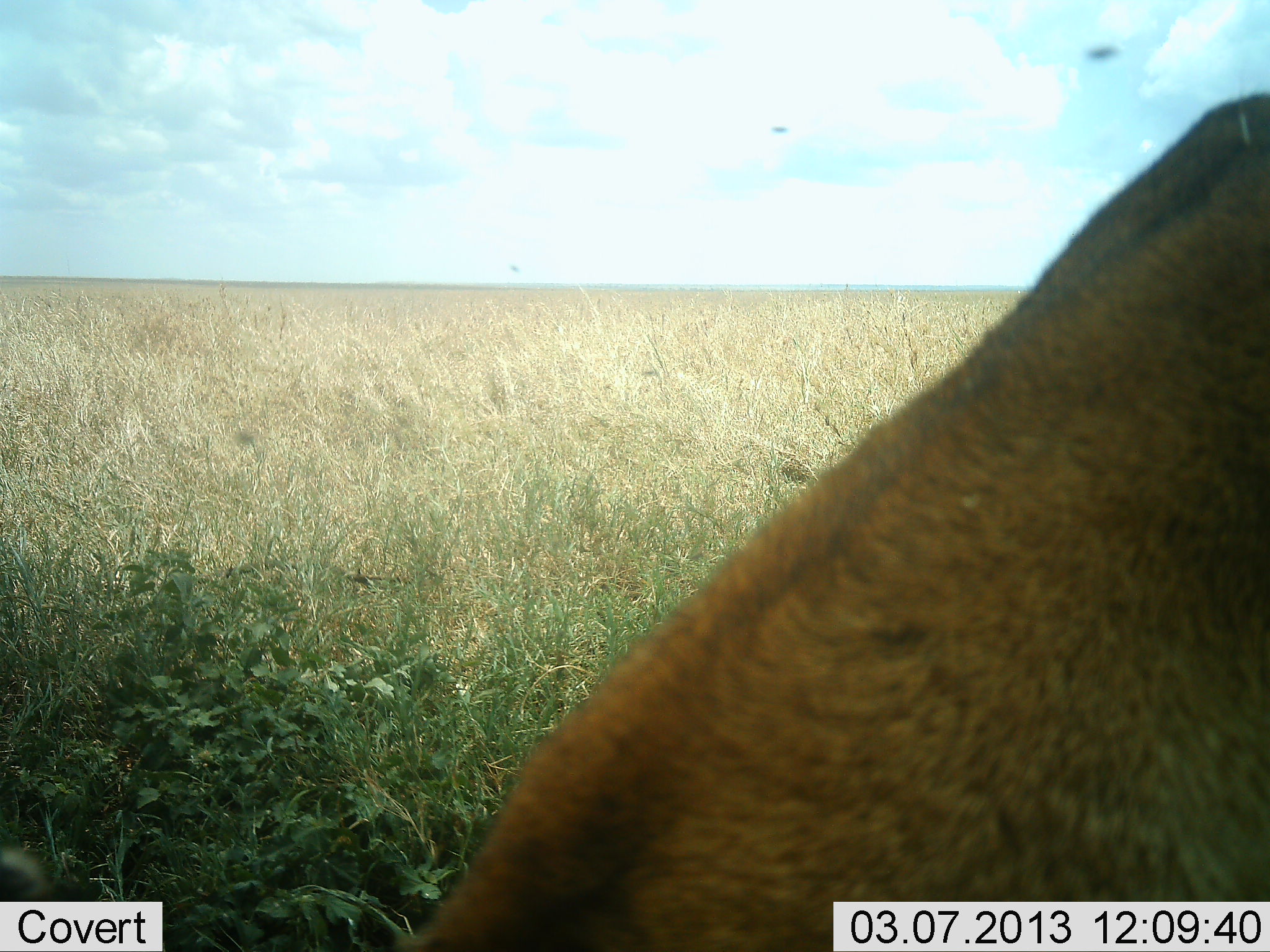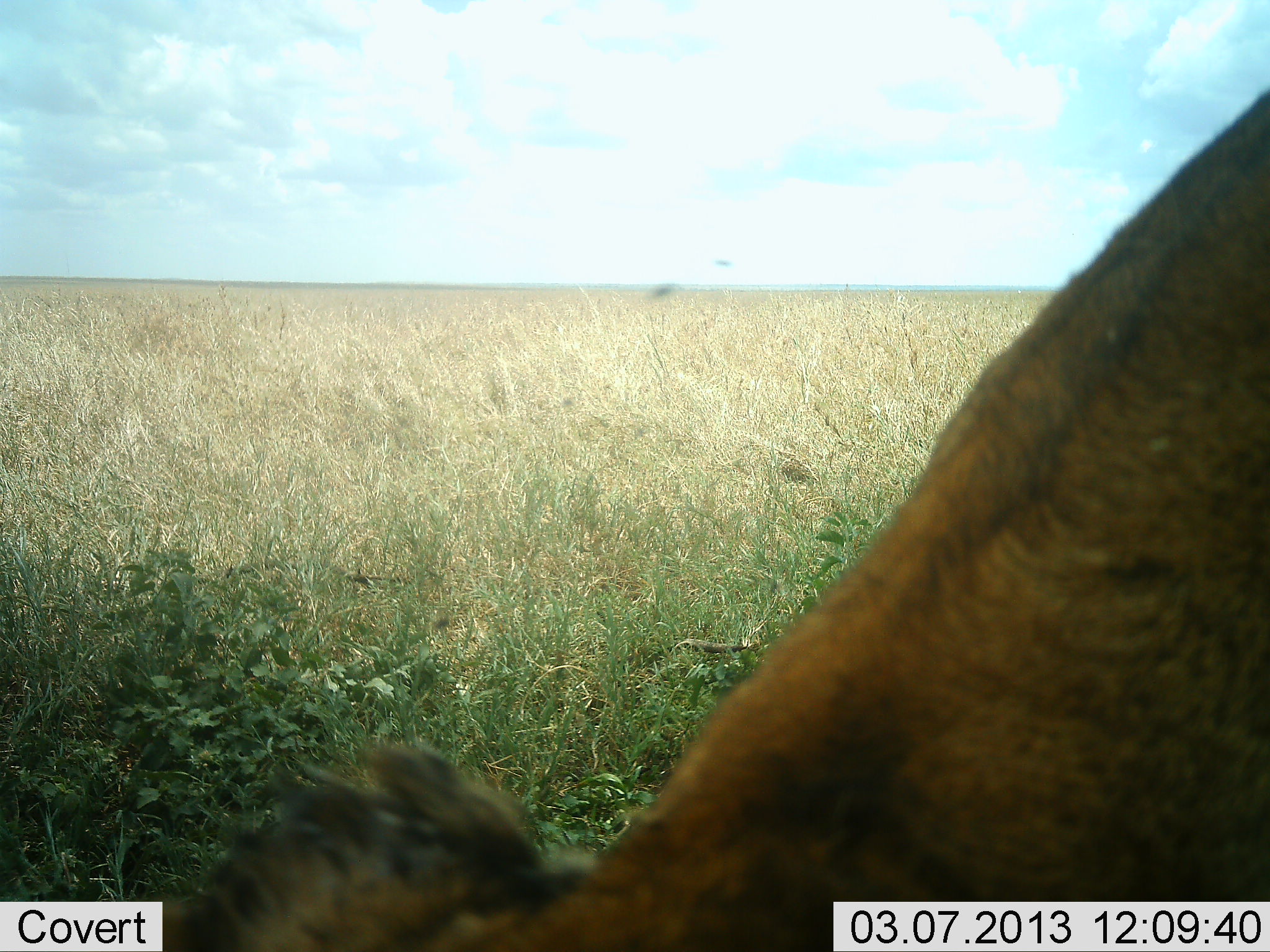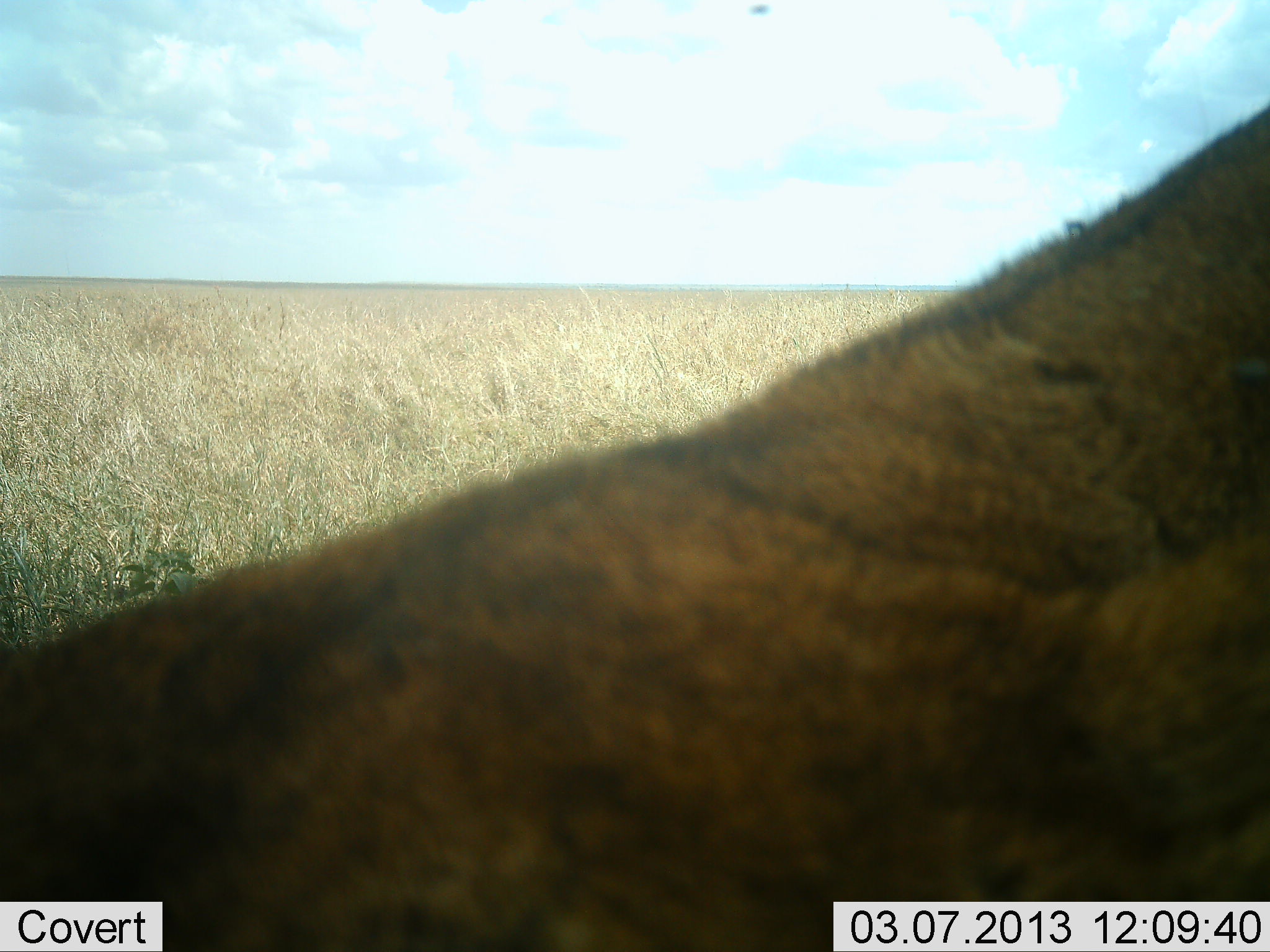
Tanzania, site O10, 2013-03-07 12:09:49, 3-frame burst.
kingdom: Animalia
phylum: Chordata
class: Mammalia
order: Carnivora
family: Felidae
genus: Panthera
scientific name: Panthera leo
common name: lion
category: lionfemale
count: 1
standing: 33%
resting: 33%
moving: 11%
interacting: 0%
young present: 0%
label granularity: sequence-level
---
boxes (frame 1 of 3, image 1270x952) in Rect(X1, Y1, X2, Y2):
animal: Rect(376, 90, 1270, 952)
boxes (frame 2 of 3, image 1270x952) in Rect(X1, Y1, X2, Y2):
animal: Rect(166, 83, 1270, 951)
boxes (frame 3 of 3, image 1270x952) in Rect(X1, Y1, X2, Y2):
animal: Rect(1, 101, 1270, 952)